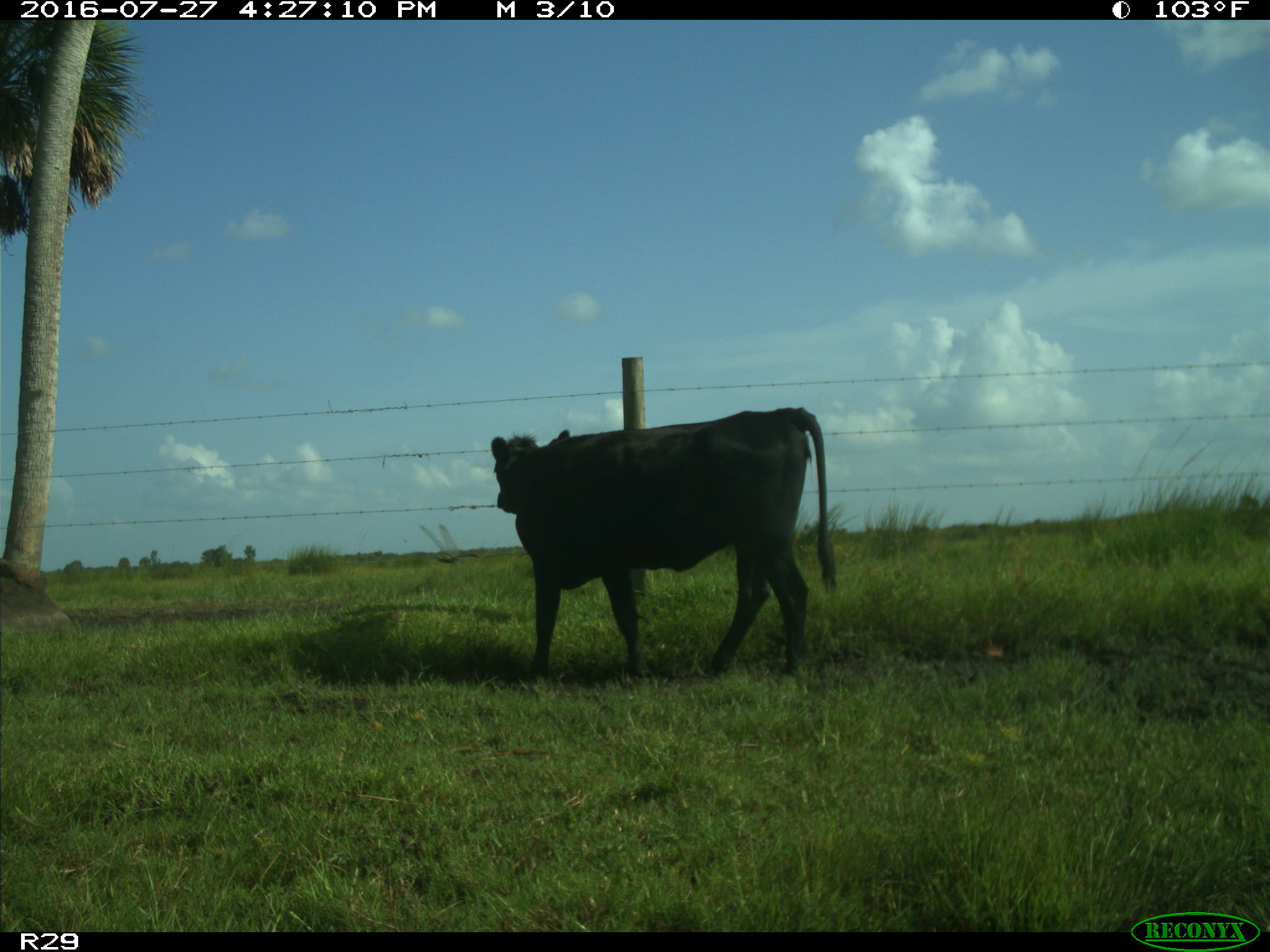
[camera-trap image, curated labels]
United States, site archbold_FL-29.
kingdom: Animalia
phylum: Chordata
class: Mammalia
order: Artiodactyla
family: Bovidae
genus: Bos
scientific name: Bos taurus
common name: domestic cow